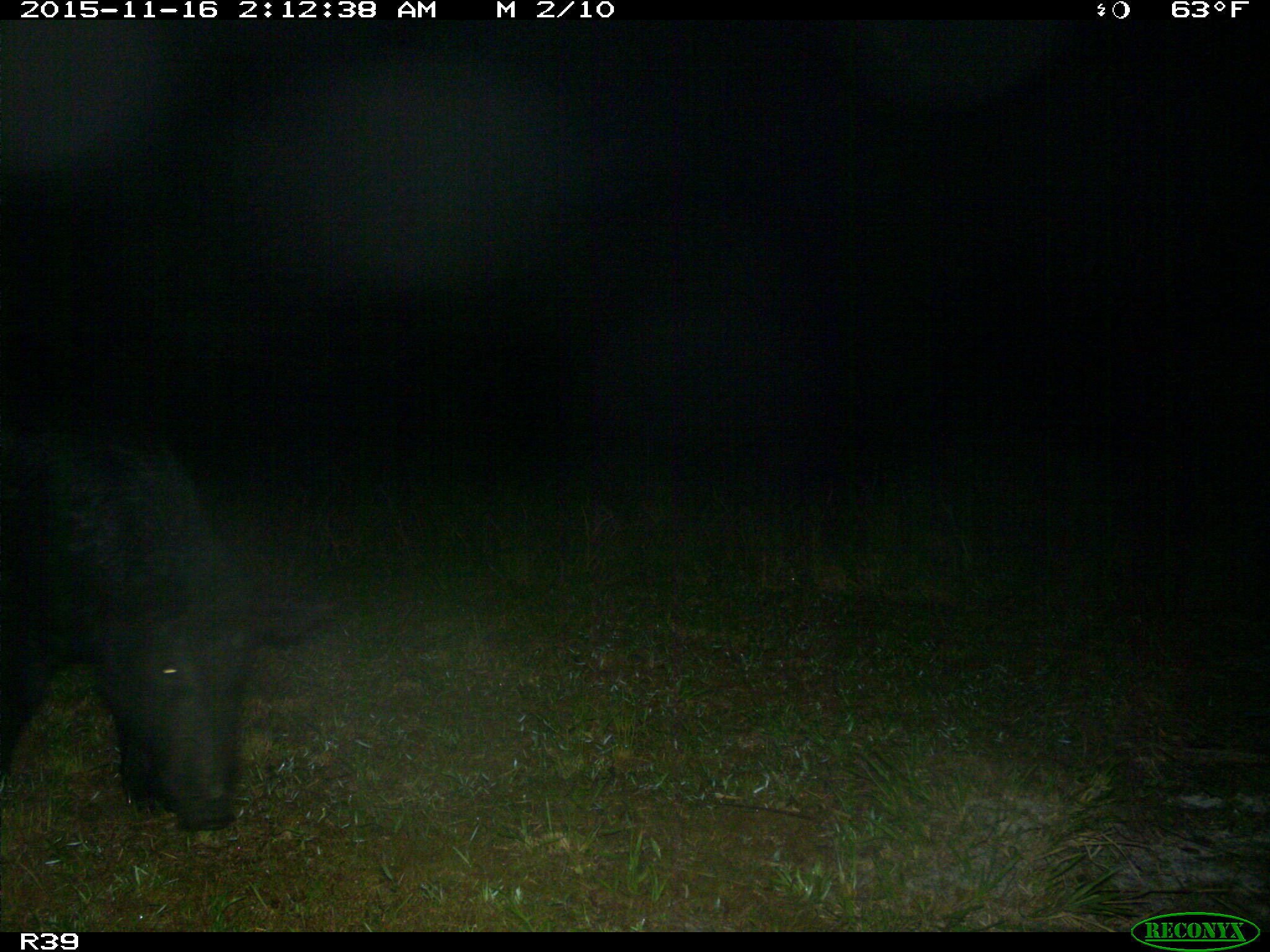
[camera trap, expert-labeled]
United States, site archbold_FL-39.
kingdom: Animalia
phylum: Chordata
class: Mammalia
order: Artiodactyla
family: Suidae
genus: Sus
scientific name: Sus scrofa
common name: wild boar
Sus scrofa (wild boar).